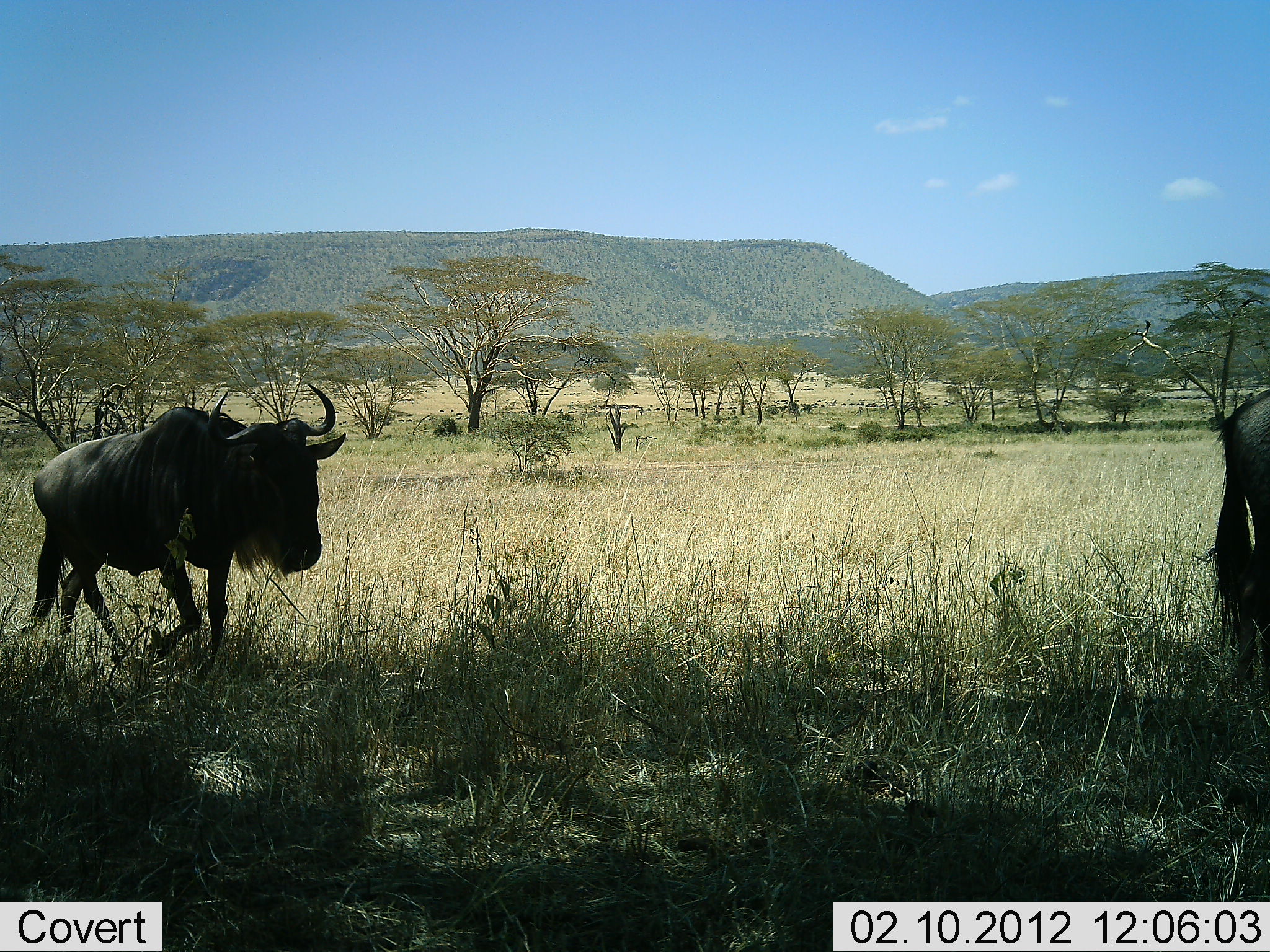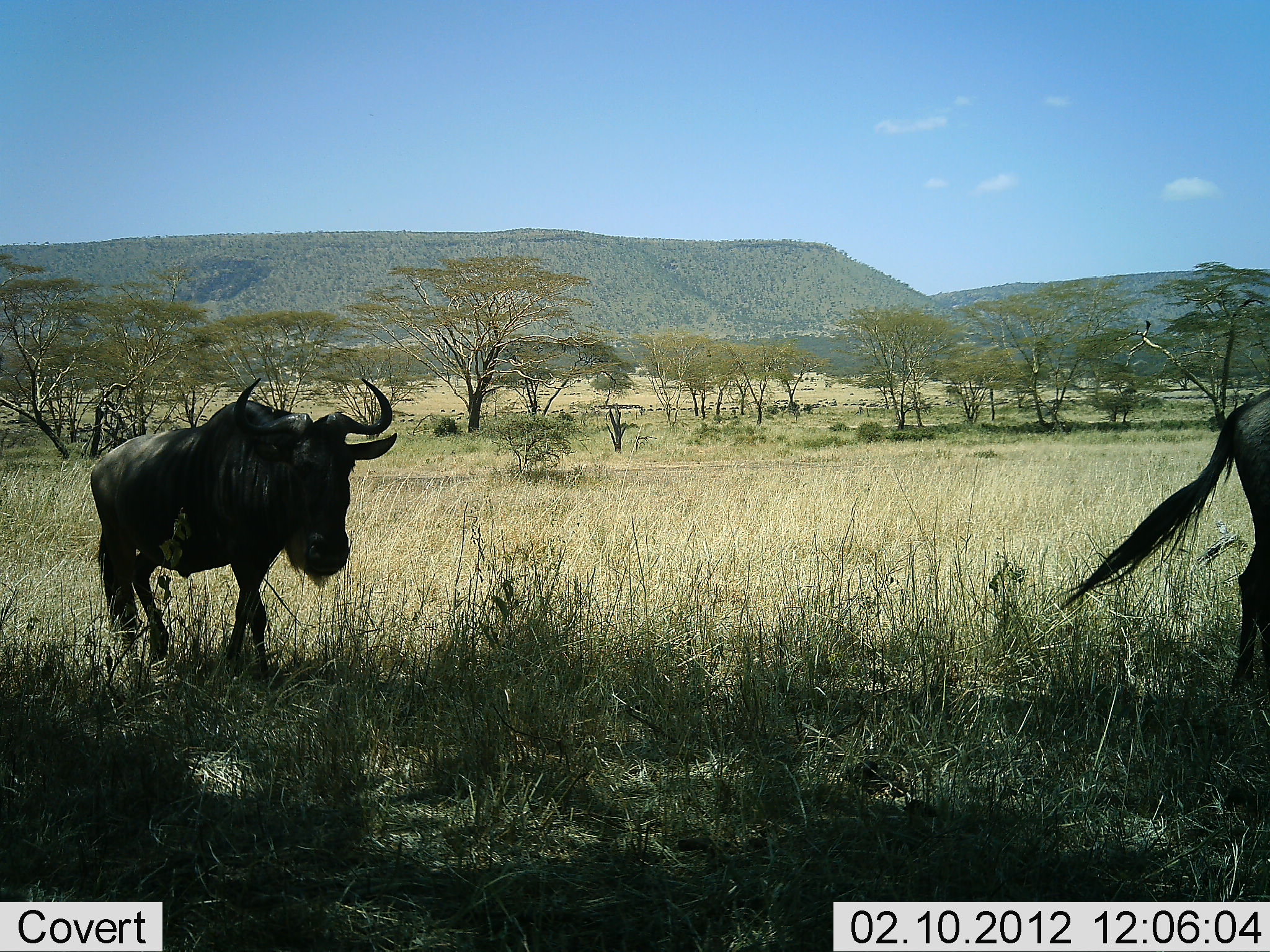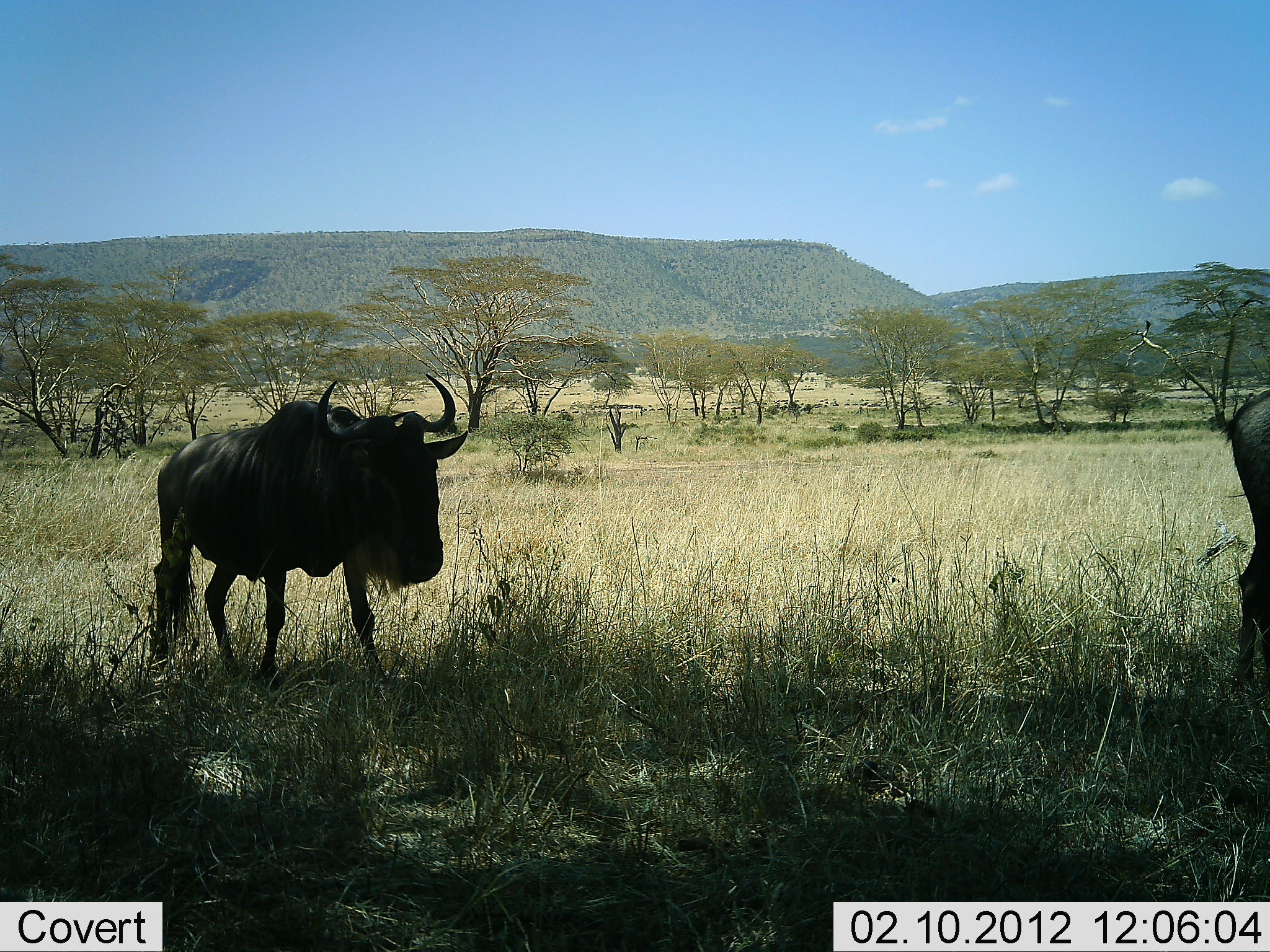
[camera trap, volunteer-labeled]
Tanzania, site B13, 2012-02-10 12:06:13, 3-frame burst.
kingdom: Animalia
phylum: Chordata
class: Mammalia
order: Artiodactyla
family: Bovidae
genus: Connochaetes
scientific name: Connochaetes taurinus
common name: blue wildebeest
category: wildebeest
Wildebeest (blue wildebeest) (Connochaetes taurinus), count 2. Behavior (volunteer vote fractions): standing 50%, resting 8%, moving 96%, interacting 0%. Young present (vote fraction): 0%. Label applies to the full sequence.